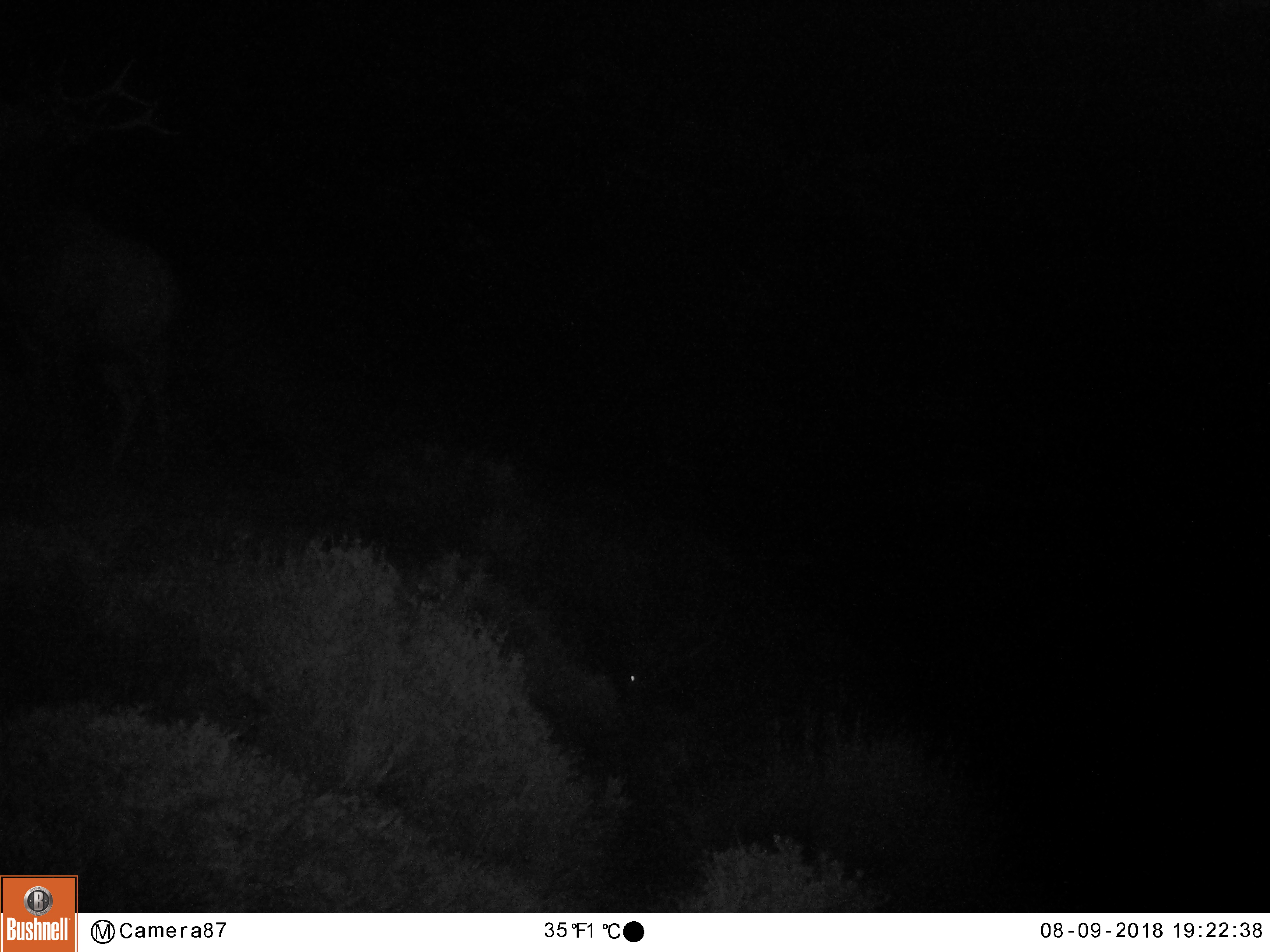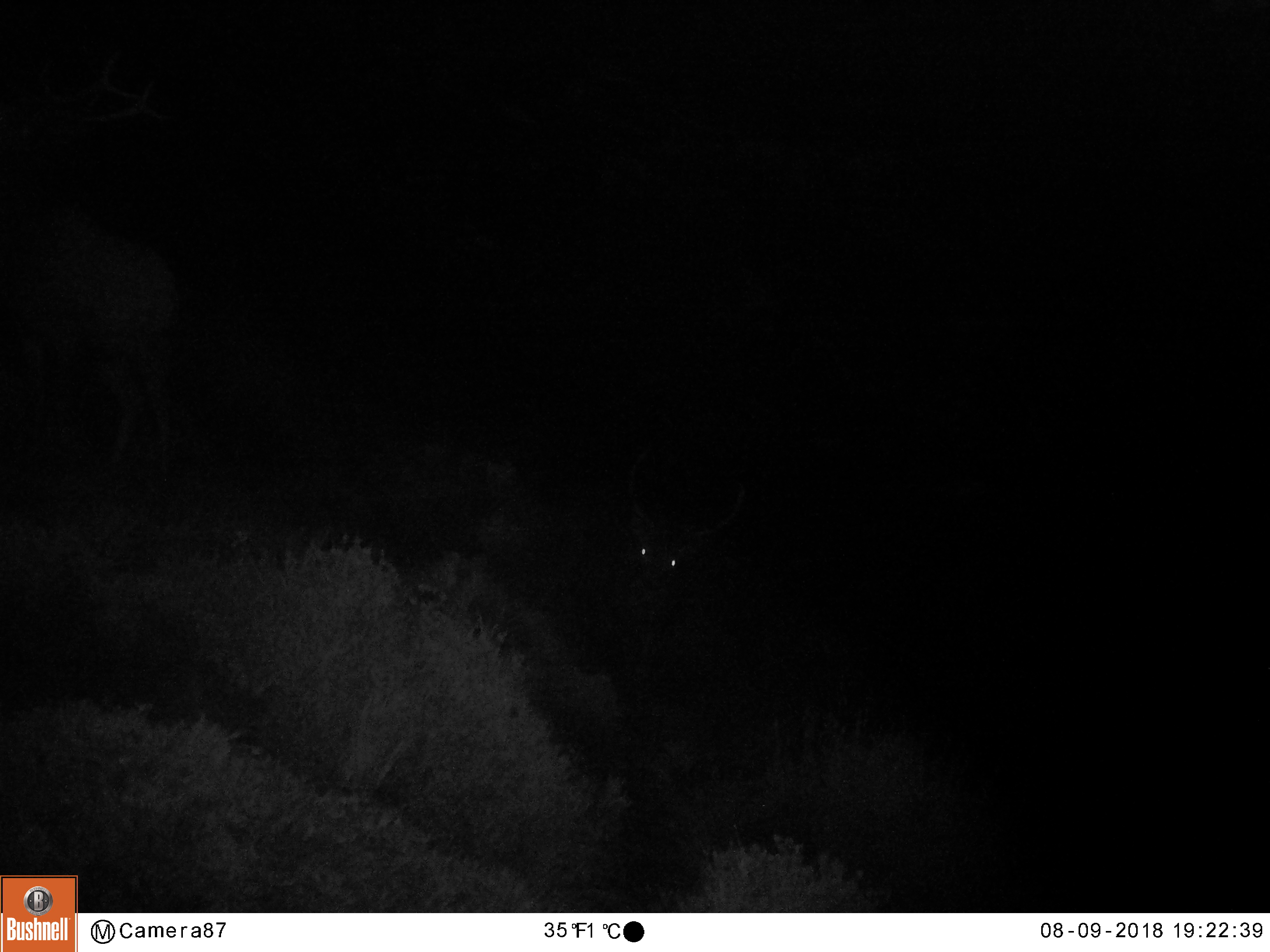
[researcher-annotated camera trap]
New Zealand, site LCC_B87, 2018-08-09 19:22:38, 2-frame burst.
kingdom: Animalia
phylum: Chordata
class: Mammalia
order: Artiodactyla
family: Cervidae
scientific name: Cervidae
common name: deer